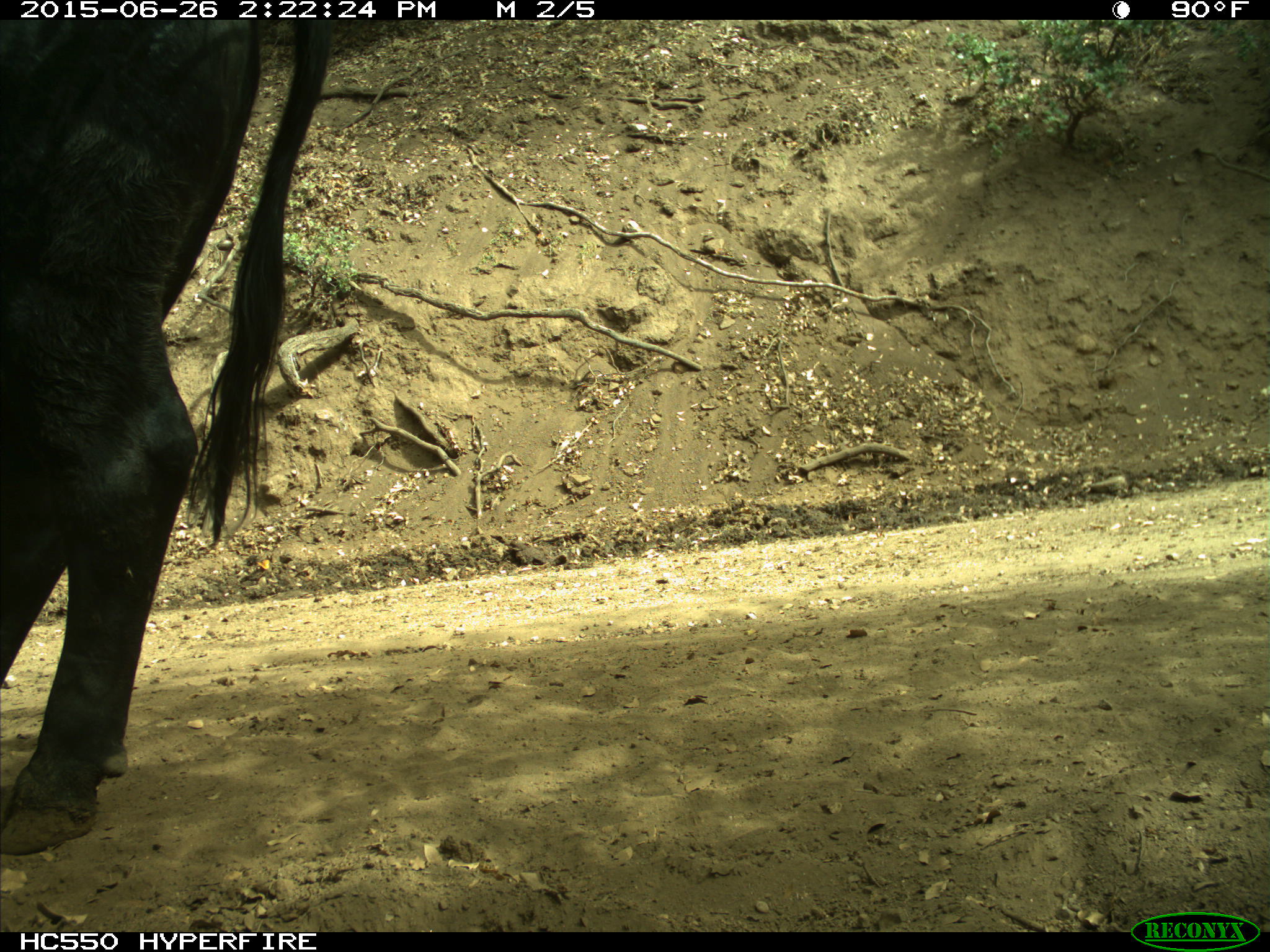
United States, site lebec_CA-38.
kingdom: Animalia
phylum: Chordata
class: Mammalia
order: Artiodactyla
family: Bovidae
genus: Bos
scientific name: Bos taurus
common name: domestic cow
Bos taurus (domestic cow).